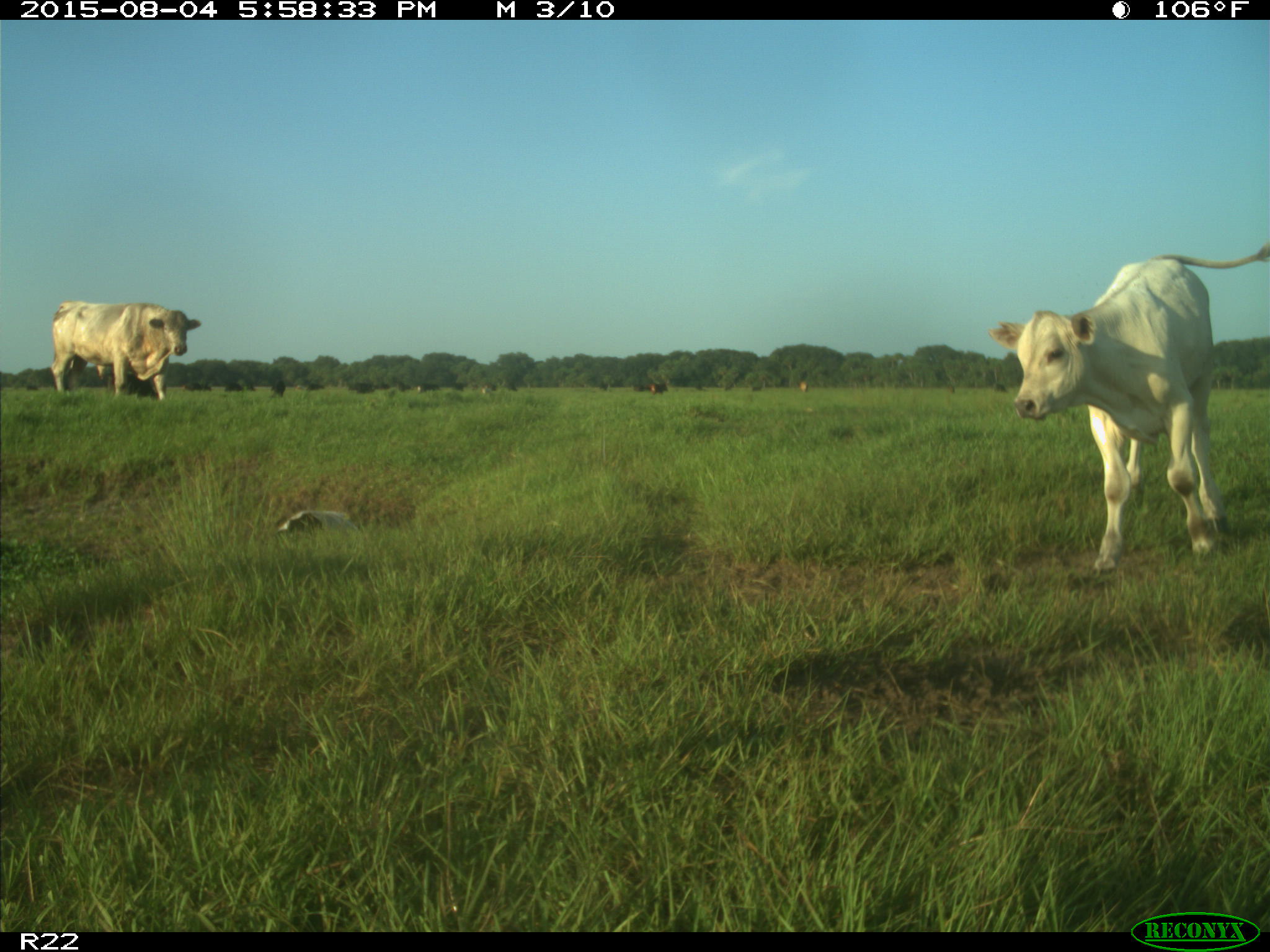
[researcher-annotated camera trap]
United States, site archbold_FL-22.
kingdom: Animalia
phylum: Chordata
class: Mammalia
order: Artiodactyla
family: Bovidae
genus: Bos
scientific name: Bos taurus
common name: domestic cow